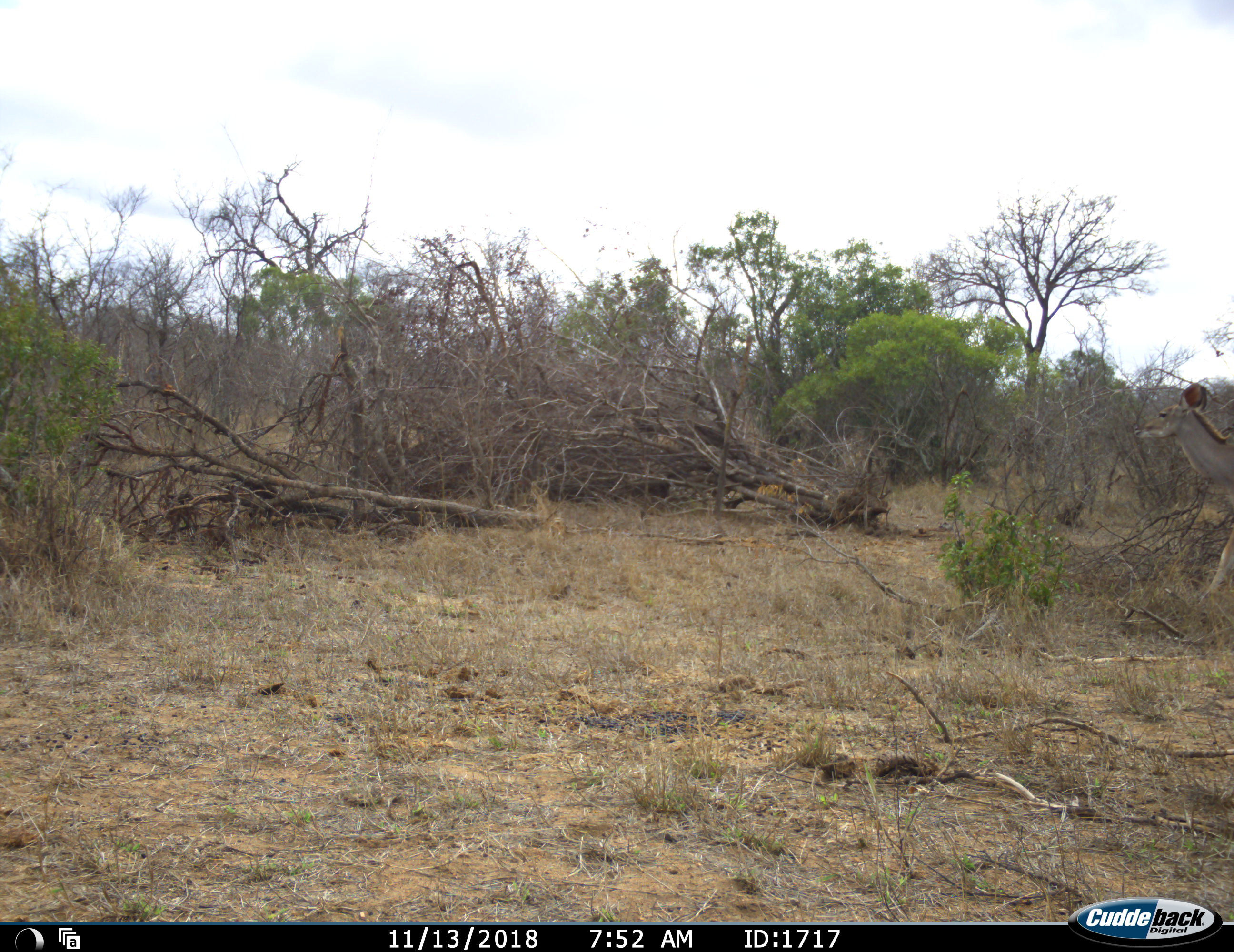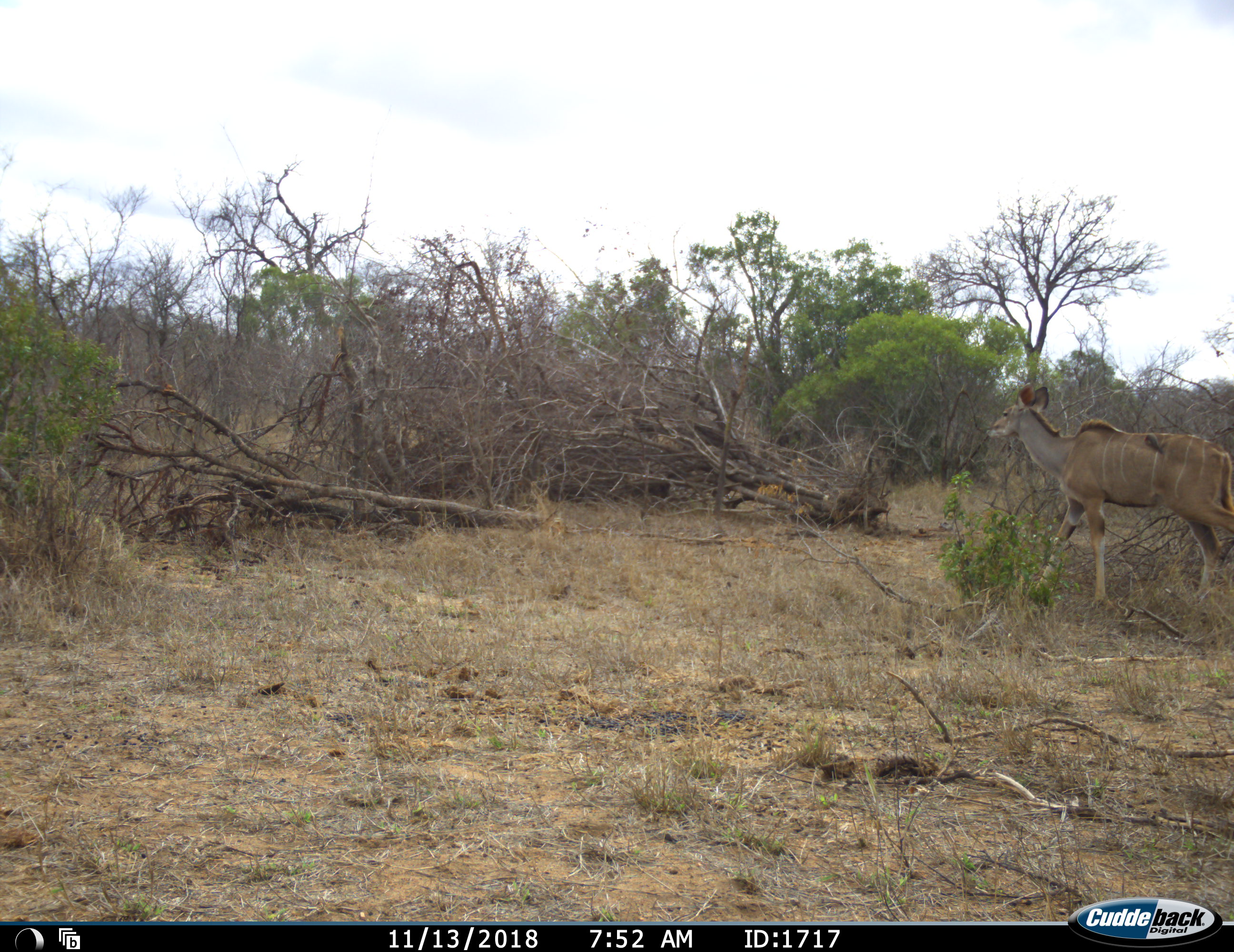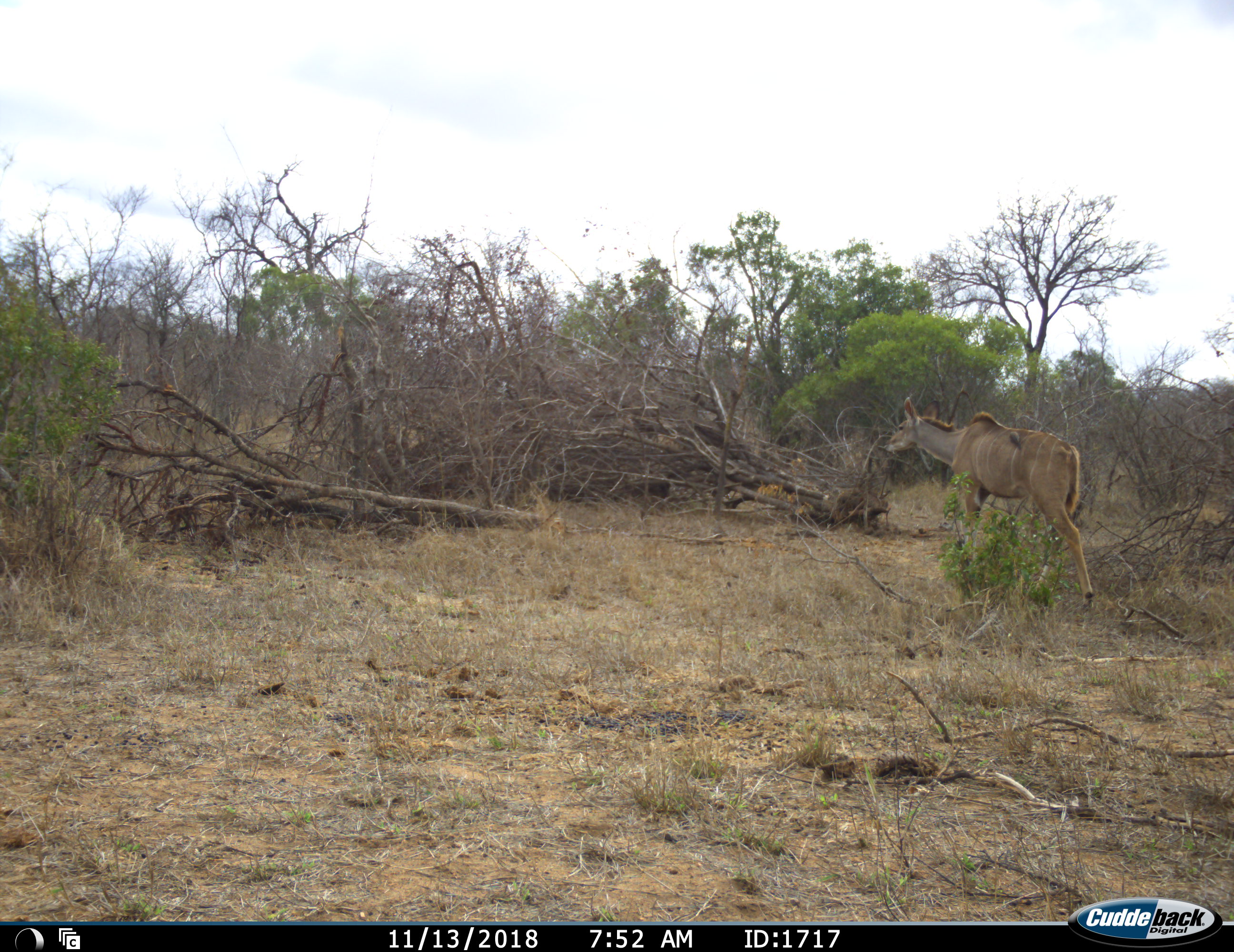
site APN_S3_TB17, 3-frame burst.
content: unidentified animal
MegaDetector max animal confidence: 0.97